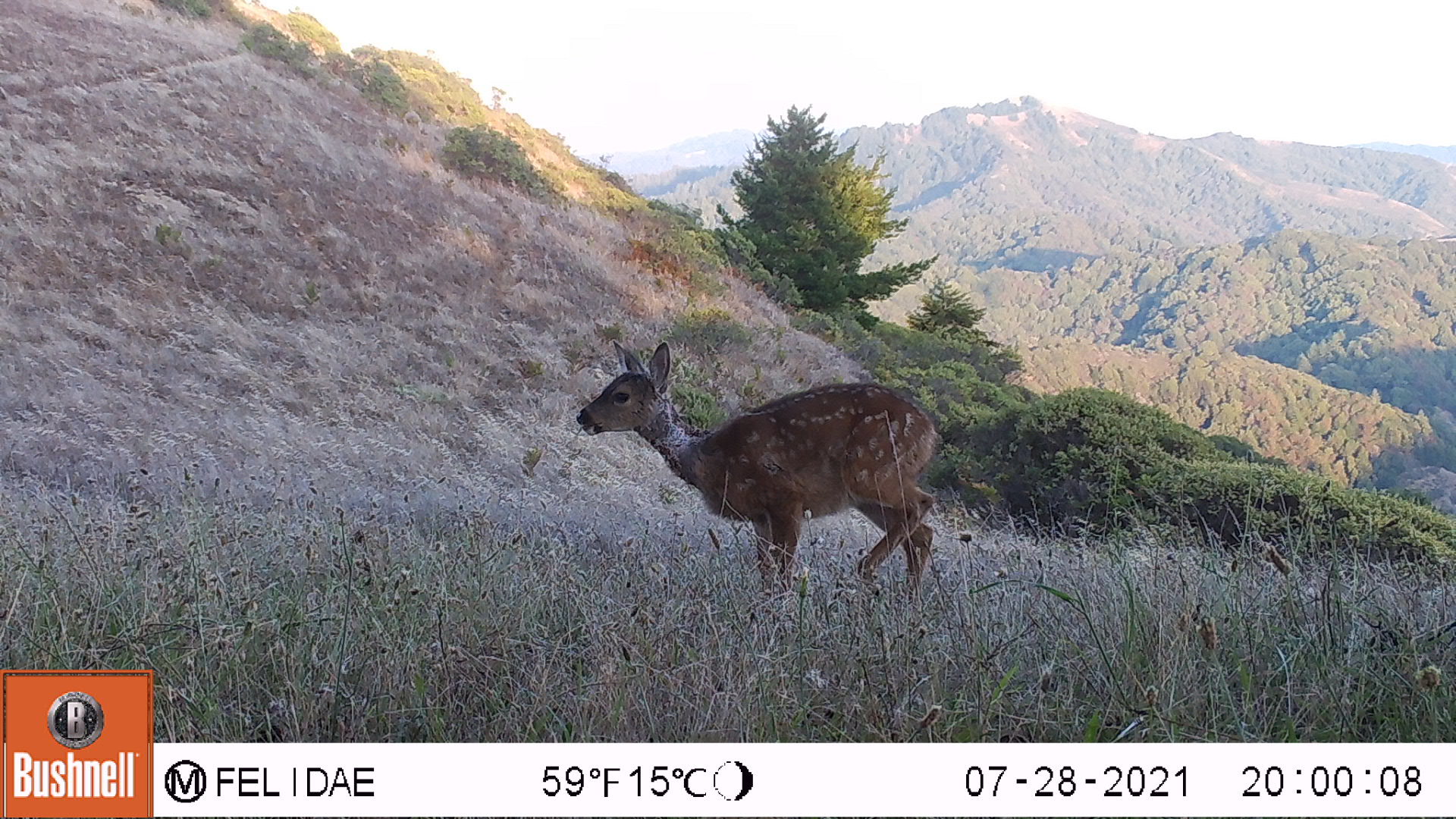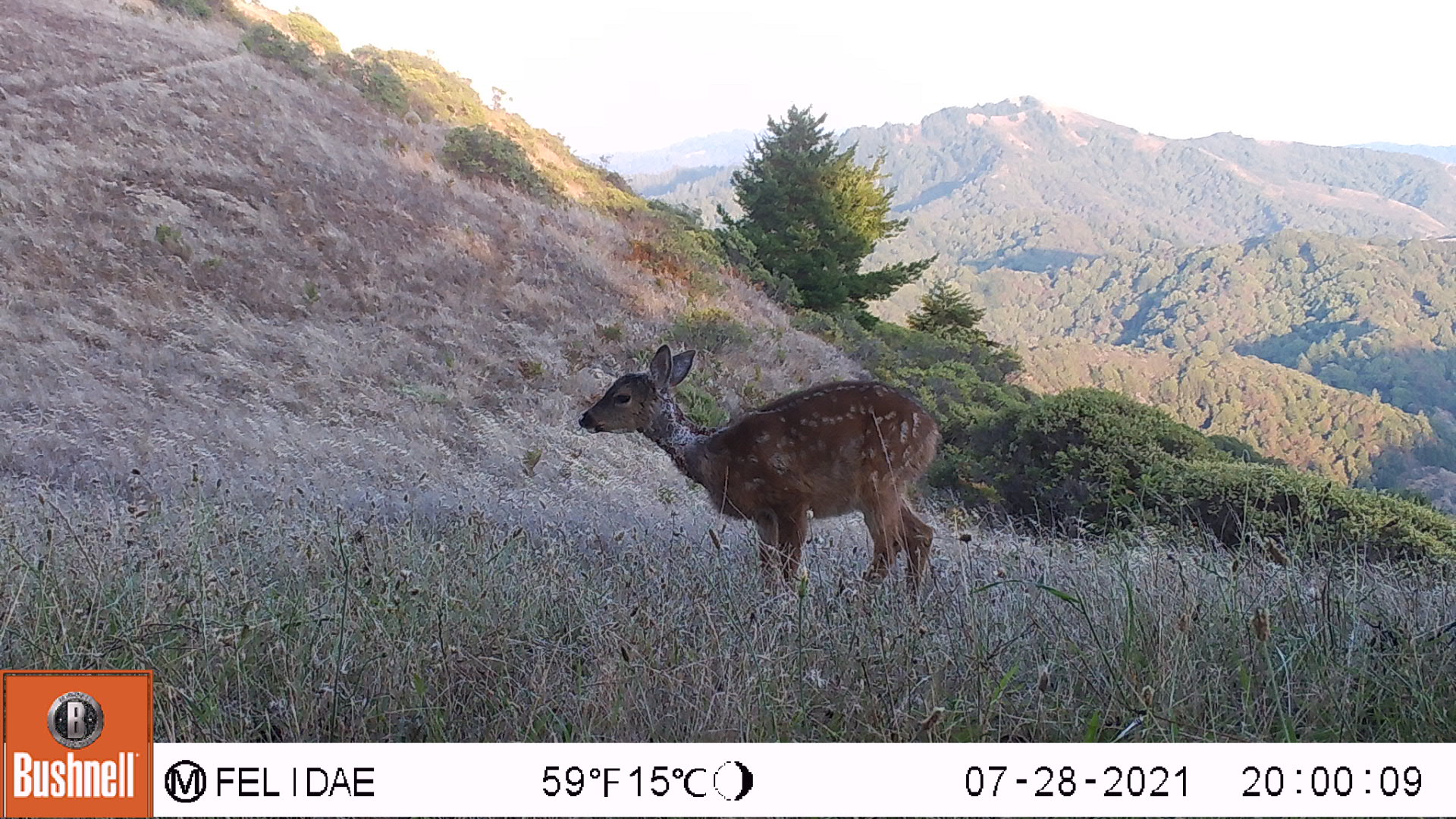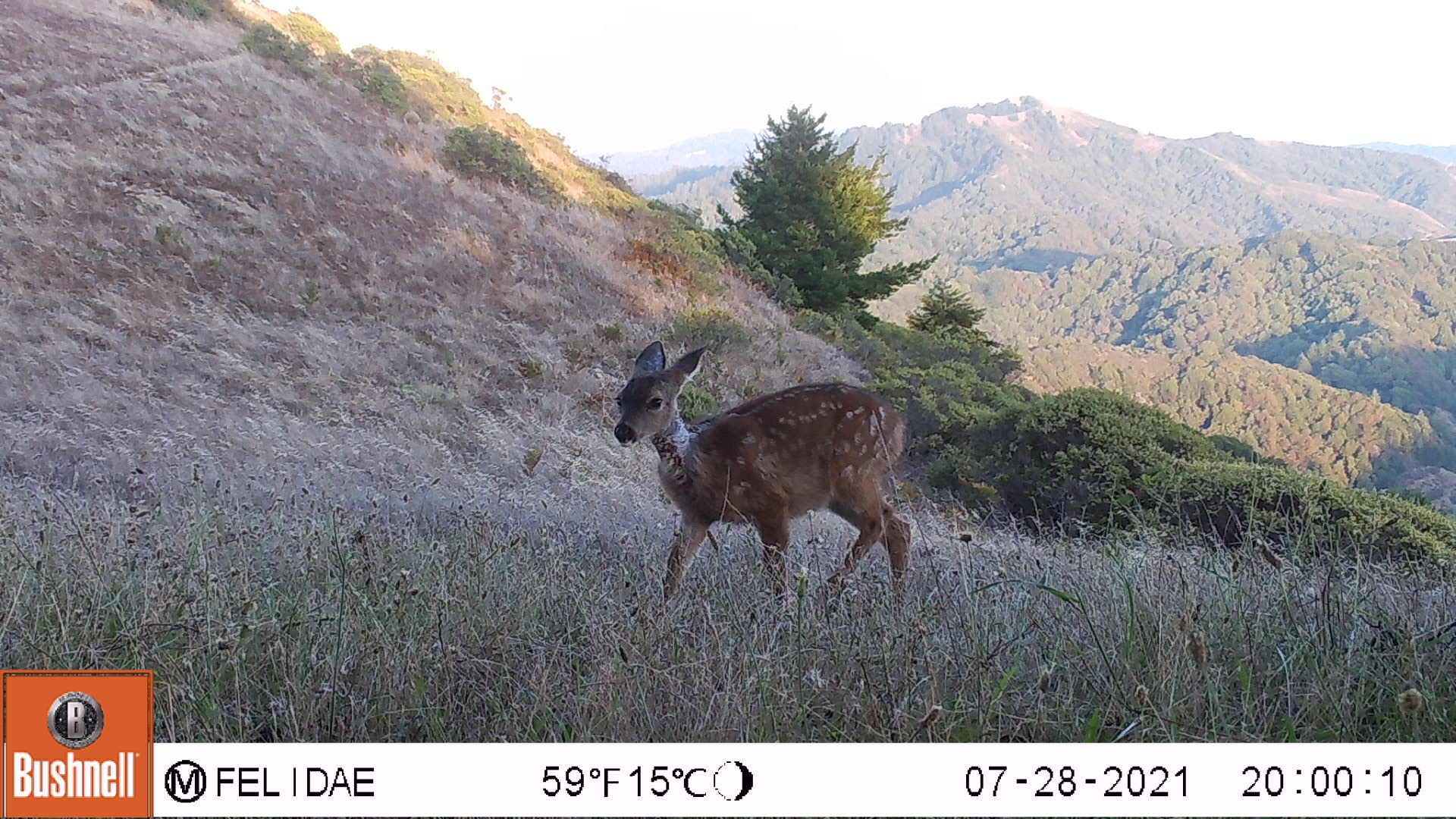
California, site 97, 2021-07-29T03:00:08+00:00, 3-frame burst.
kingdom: Animalia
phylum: Chordata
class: Mammalia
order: Artiodactyla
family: Cervidae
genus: Odocoileus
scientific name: Odocoileus hemionus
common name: mule deer